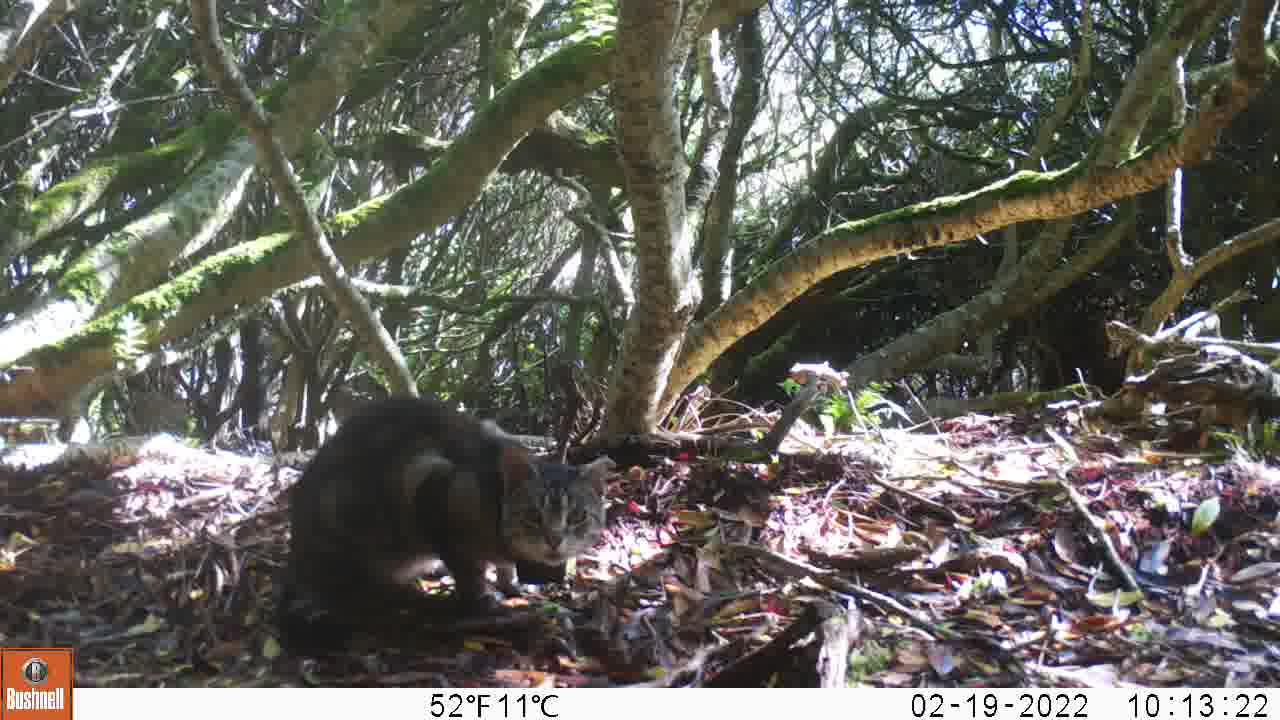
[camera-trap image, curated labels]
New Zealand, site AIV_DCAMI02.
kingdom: Animalia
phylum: Chordata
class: Mammalia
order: Carnivora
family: Felidae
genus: Felis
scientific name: Felis catus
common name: domestic cat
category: cat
Cat (domestic cat) (Felis catus).